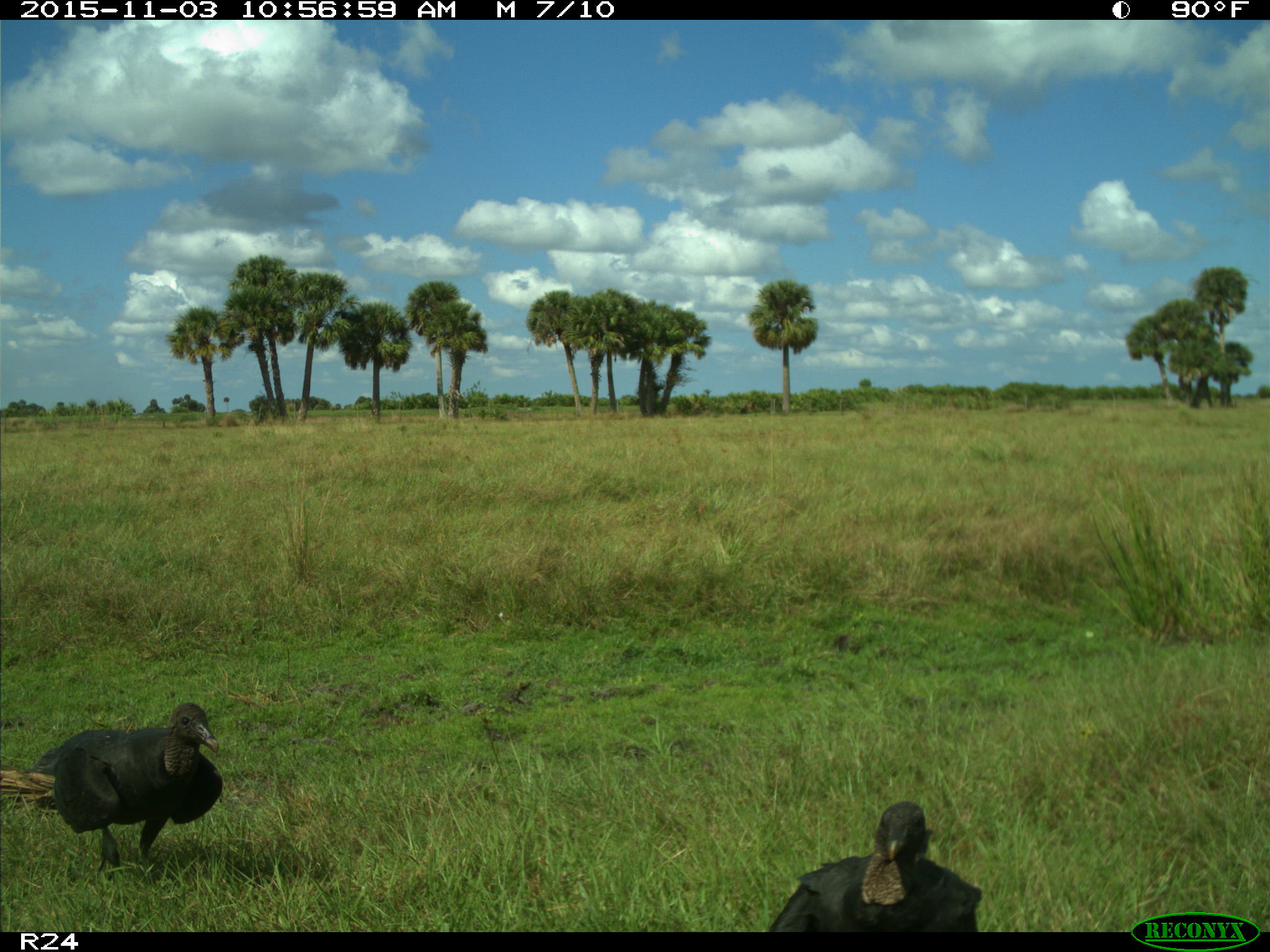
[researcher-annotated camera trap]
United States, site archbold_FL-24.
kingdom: Animalia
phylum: Chordata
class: Aves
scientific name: Aves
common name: birds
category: unidentified bird